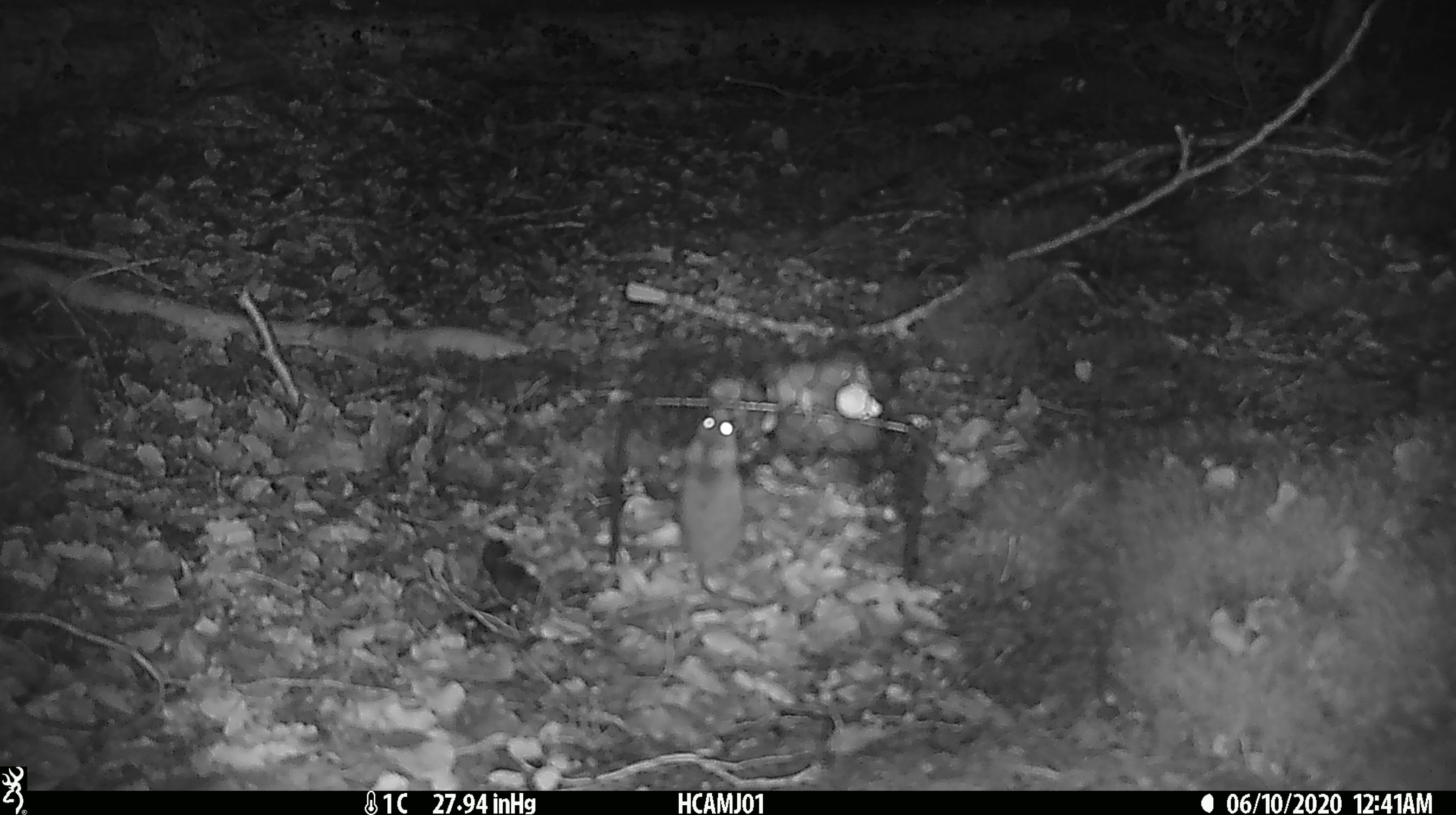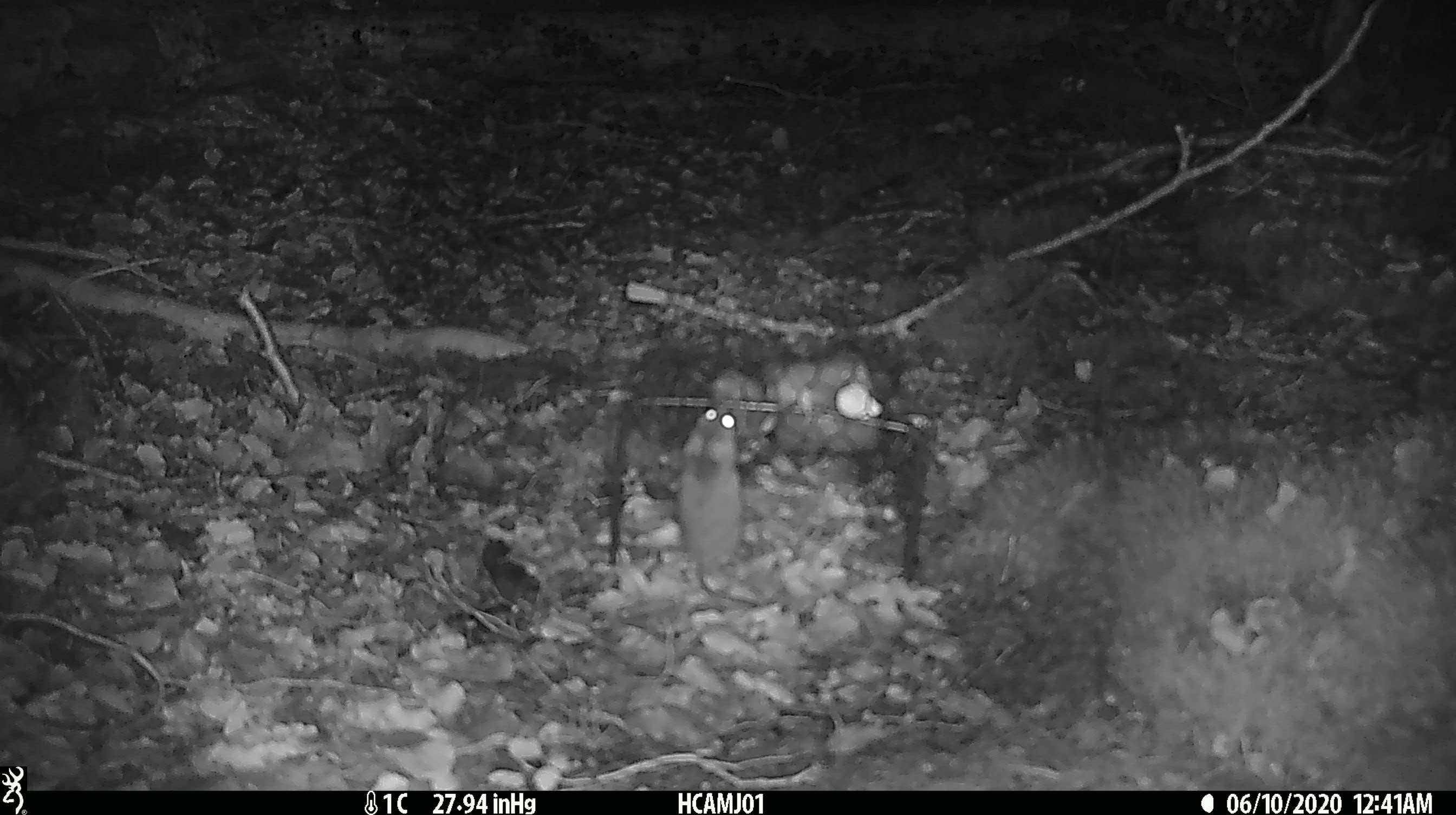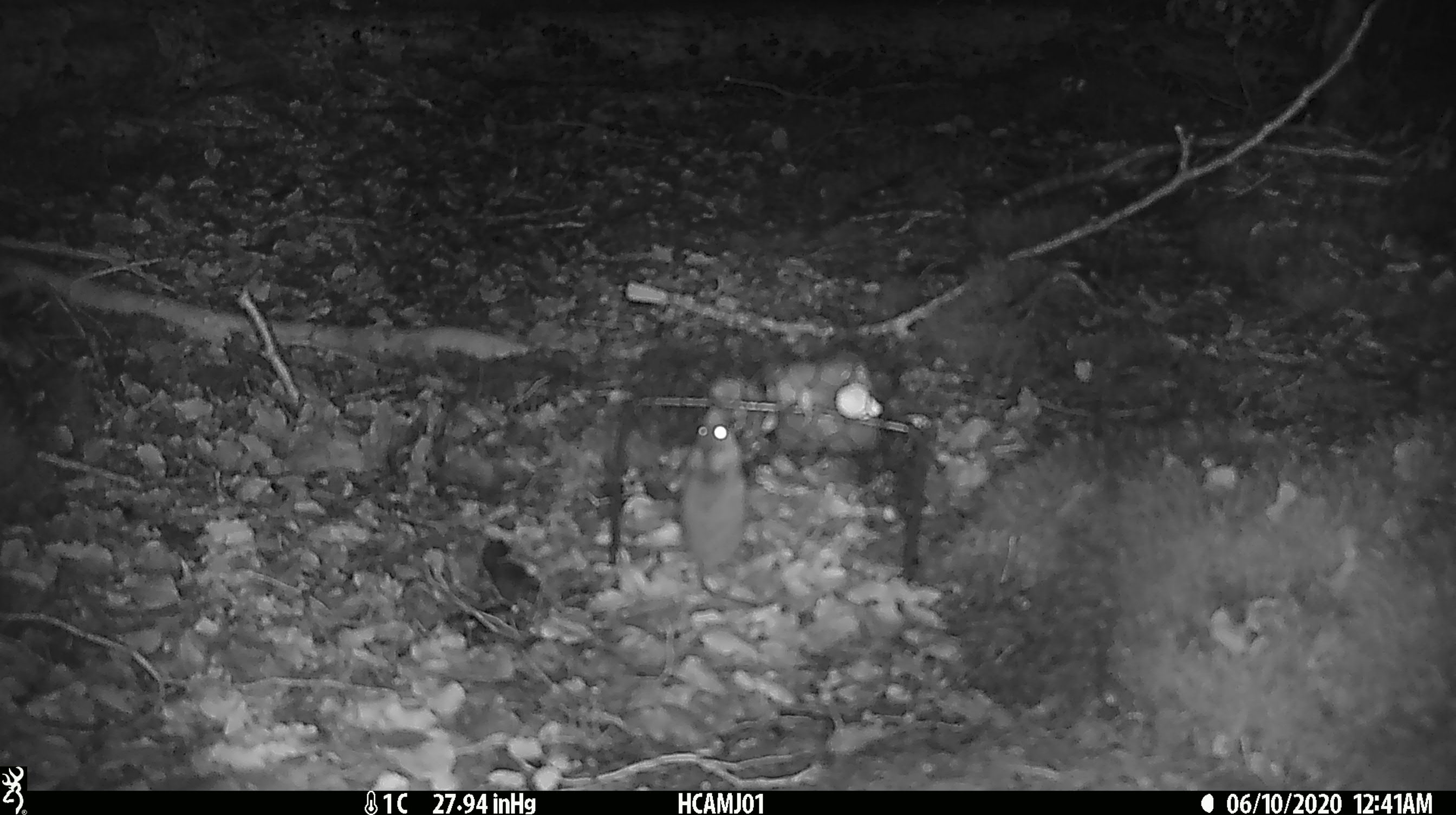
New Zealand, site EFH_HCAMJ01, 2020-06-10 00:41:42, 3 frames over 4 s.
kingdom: Animalia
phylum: Chordata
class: Mammalia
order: Rodentia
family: Muridae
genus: Mus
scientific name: Mus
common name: mouse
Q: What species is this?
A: Mouse (Mus).